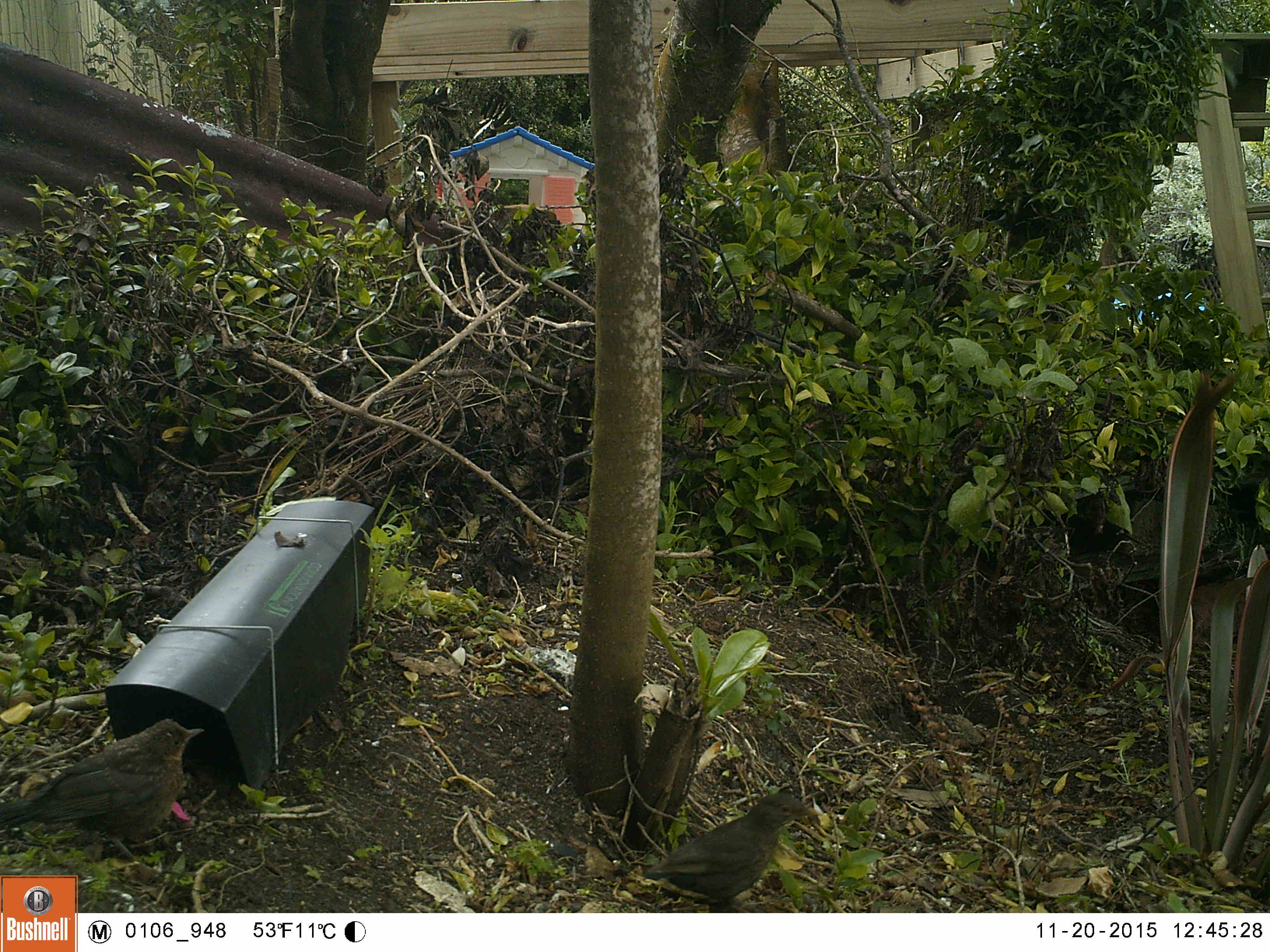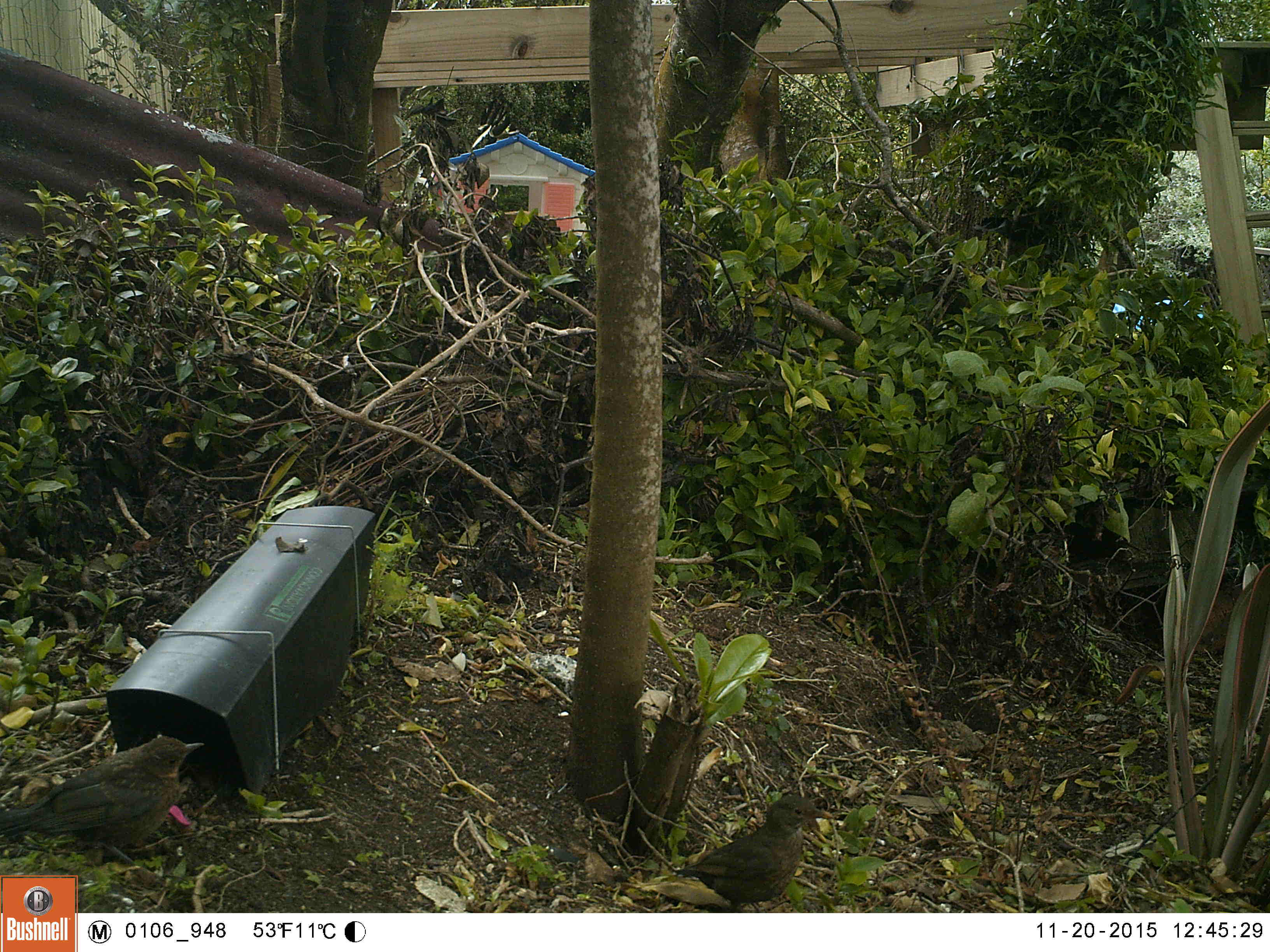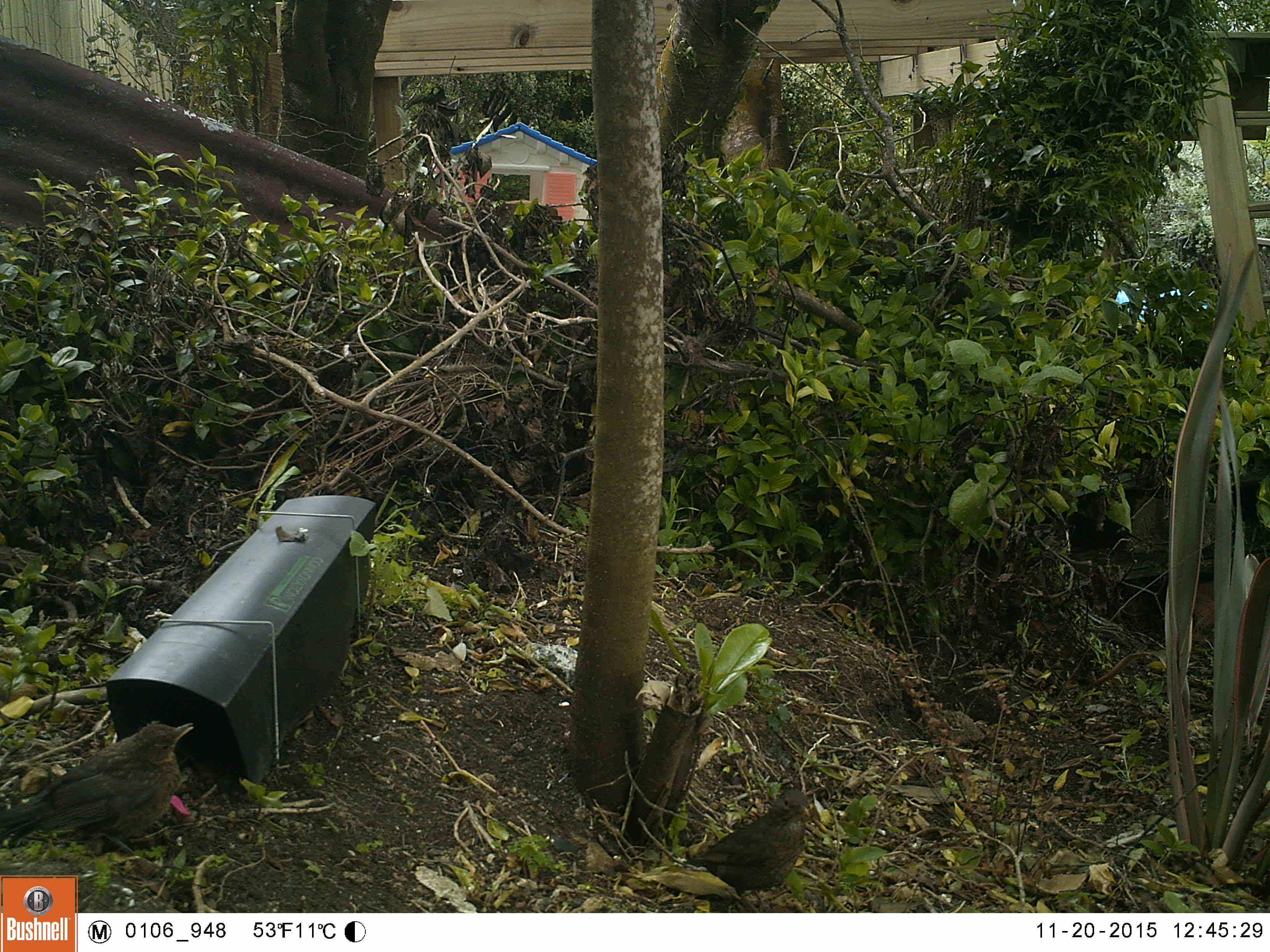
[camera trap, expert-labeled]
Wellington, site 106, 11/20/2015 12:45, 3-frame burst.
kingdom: Animalia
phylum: Chordata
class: Aves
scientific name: Aves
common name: bird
Bird (Aves).